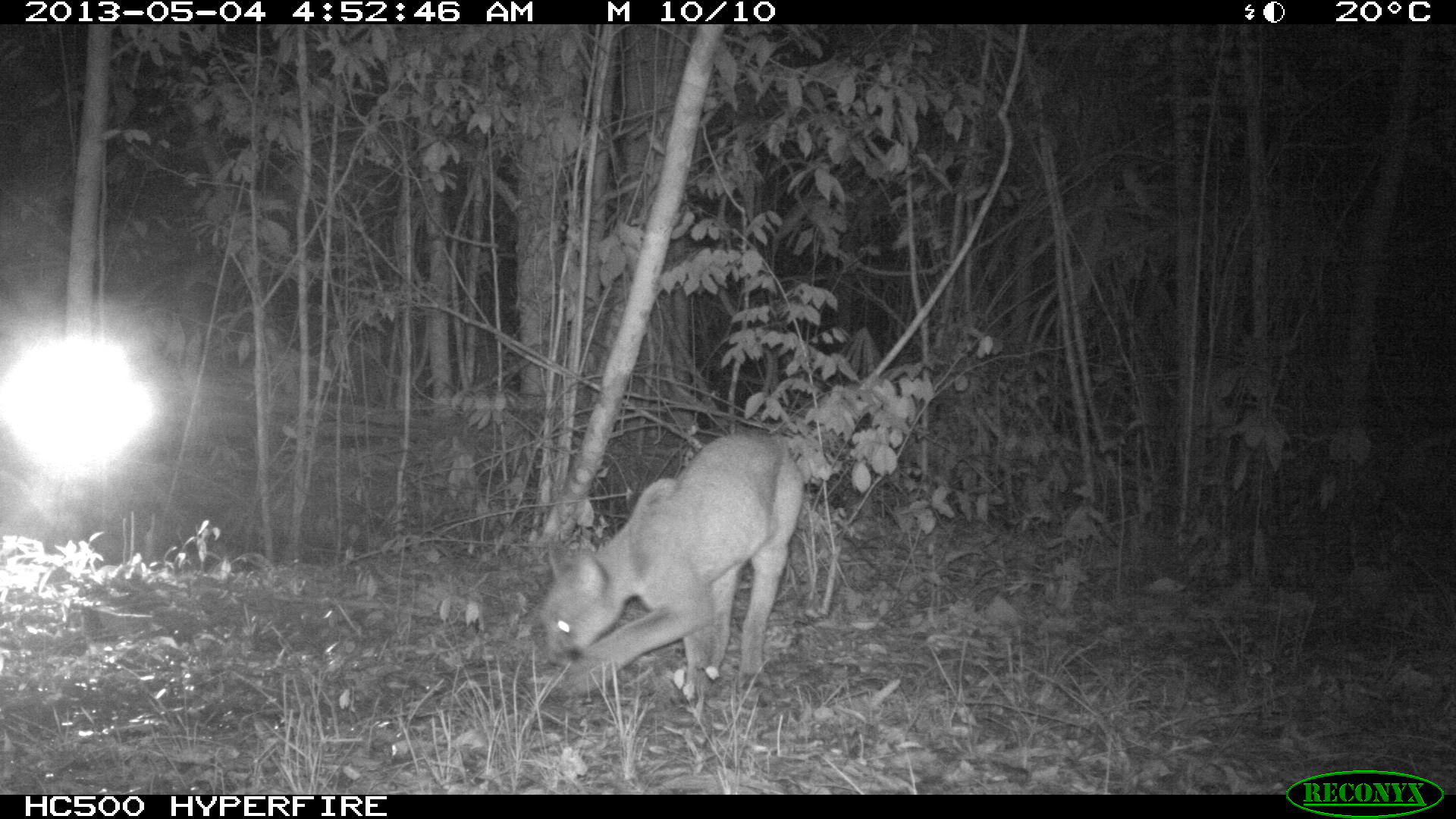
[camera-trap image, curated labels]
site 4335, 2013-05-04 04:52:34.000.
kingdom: Animalia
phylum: Chordata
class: Mammalia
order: Carnivora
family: Felidae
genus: Puma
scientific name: Puma concolor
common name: mountain lion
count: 2